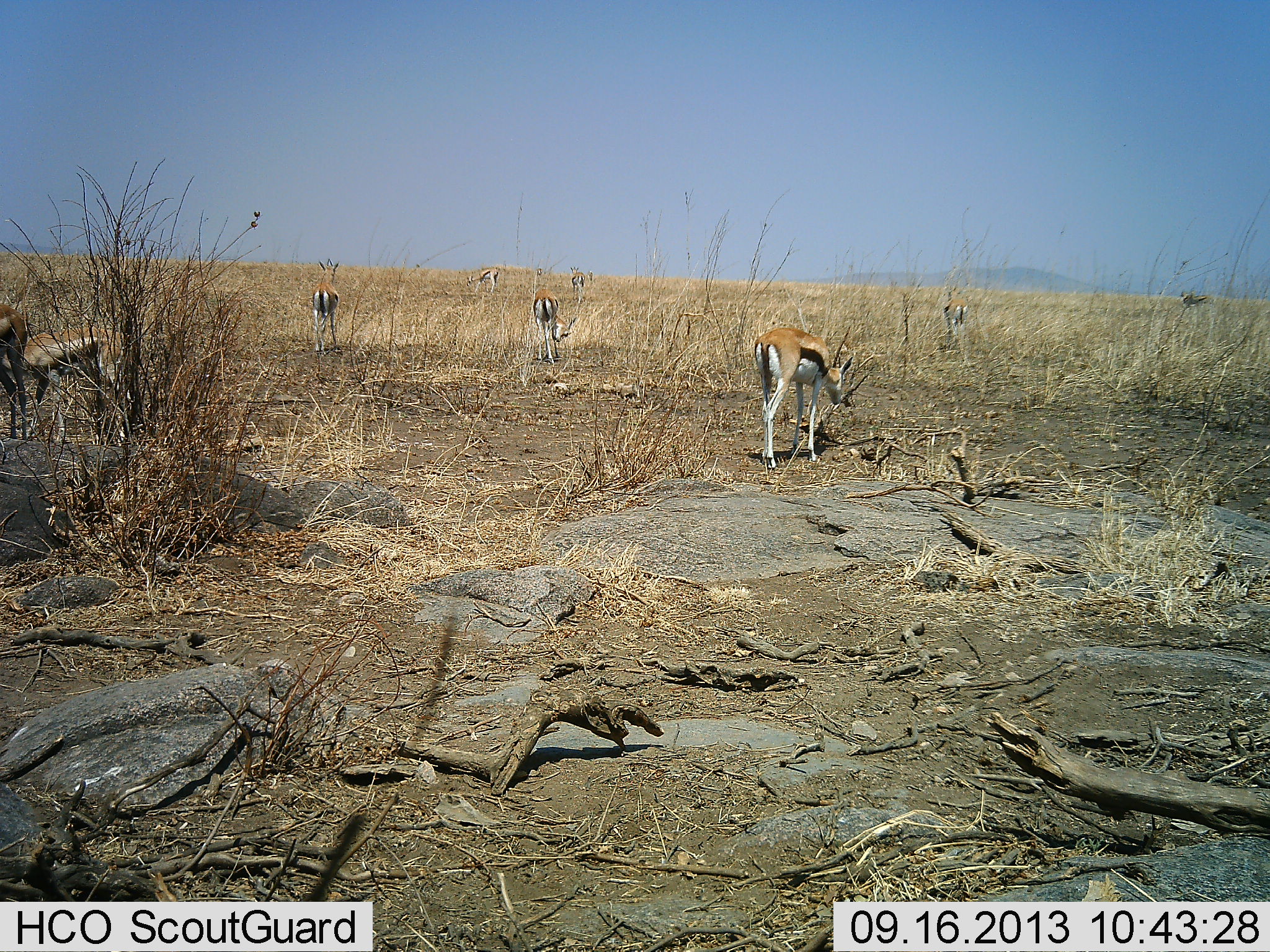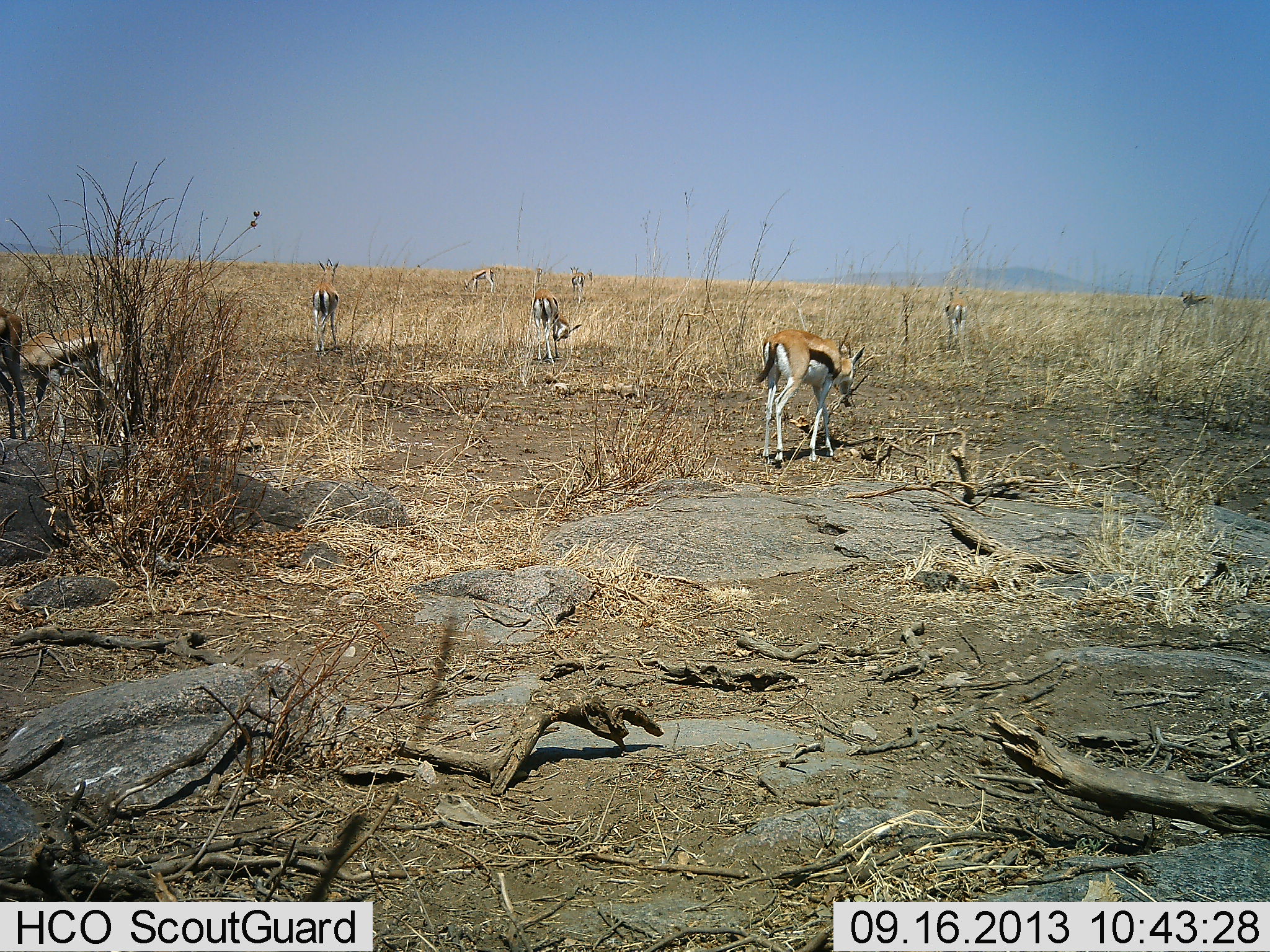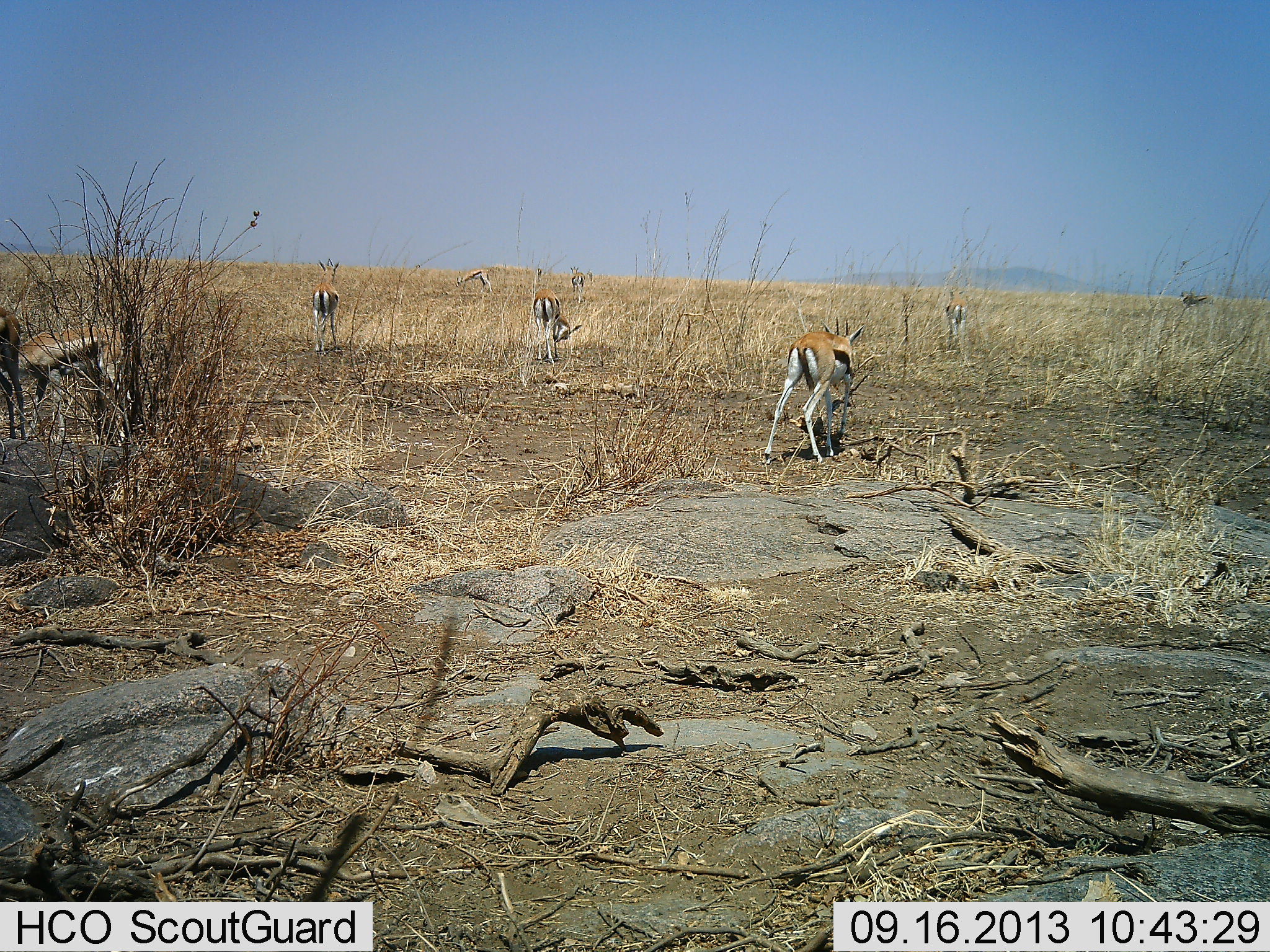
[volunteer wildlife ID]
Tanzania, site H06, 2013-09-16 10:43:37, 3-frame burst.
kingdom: Animalia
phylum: Chordata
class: Mammalia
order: Artiodactyla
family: Bovidae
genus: Eudorcas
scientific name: Eudorcas thomsonii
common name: thomson's gazelle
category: gazellethomsons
Gazellethomsons (thomson's gazelle) (Eudorcas thomsonii), count 8. Behavior (volunteer vote fractions): standing 68%, resting 0%, moving 23%, interacting 5%. Young present (vote fraction): 0%. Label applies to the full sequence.